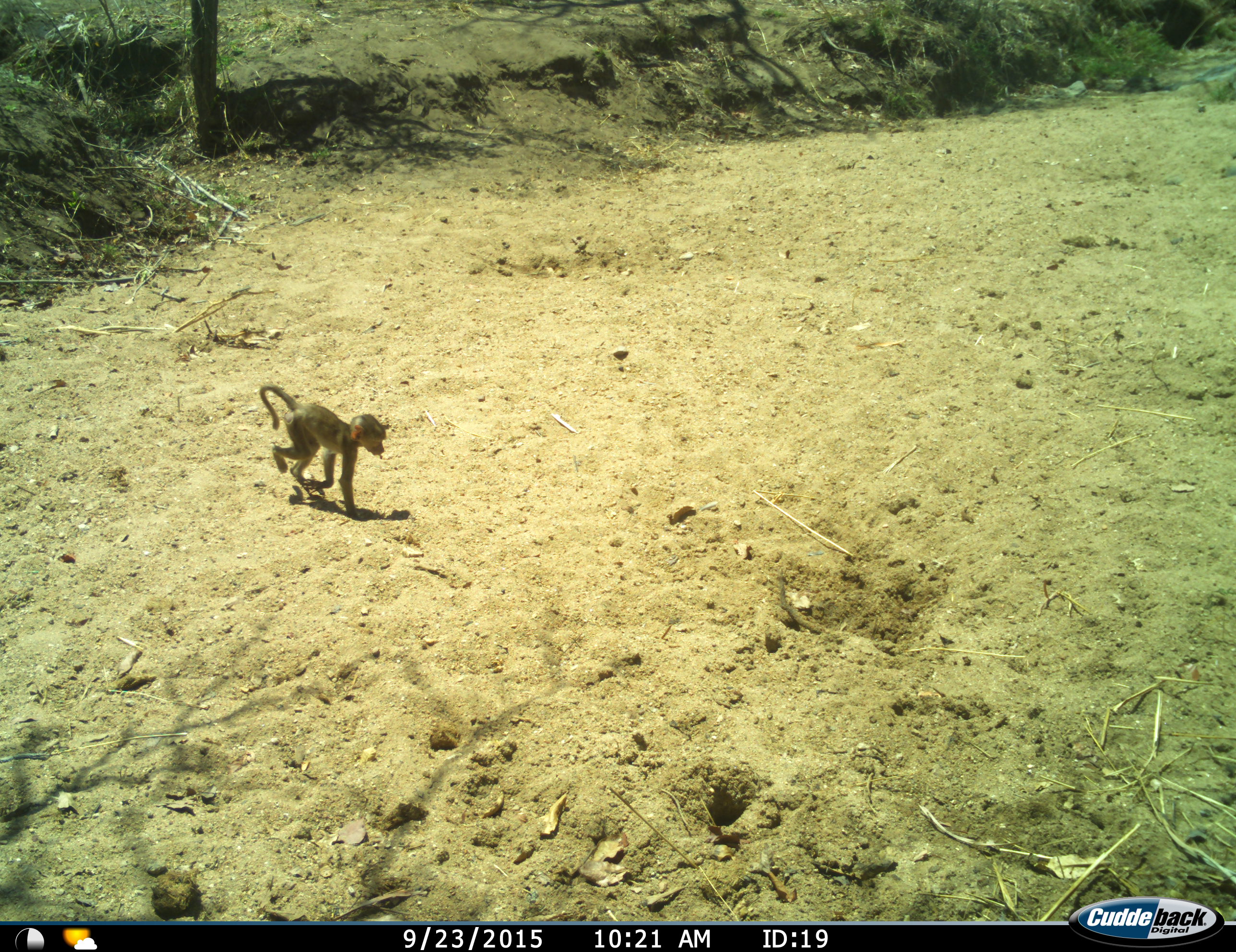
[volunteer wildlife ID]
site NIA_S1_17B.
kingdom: Animalia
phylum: Chordata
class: Mammalia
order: Primates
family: Cercopithecidae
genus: Papio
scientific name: Papio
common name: baboon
Baboon (Papio), count 1. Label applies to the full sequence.